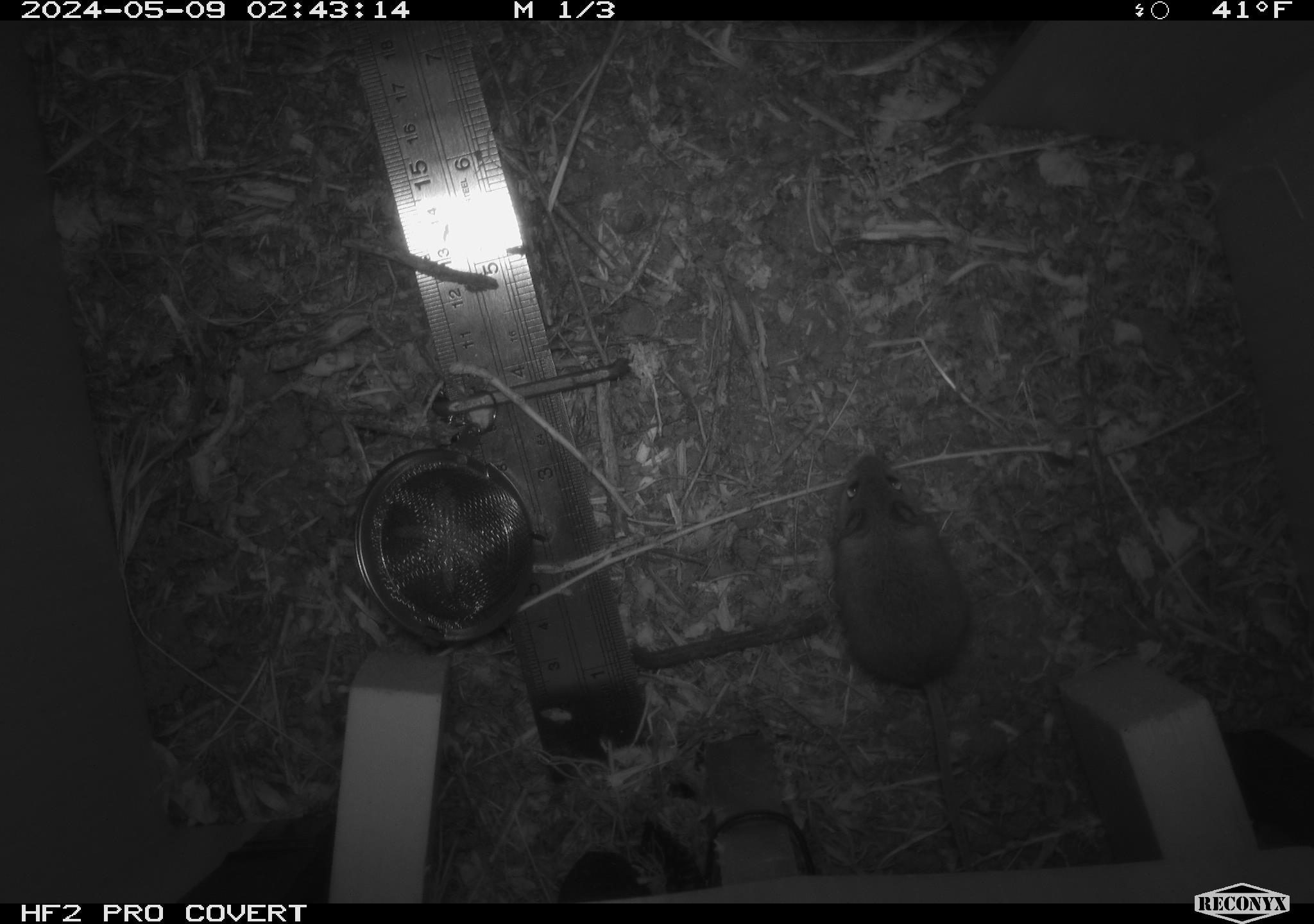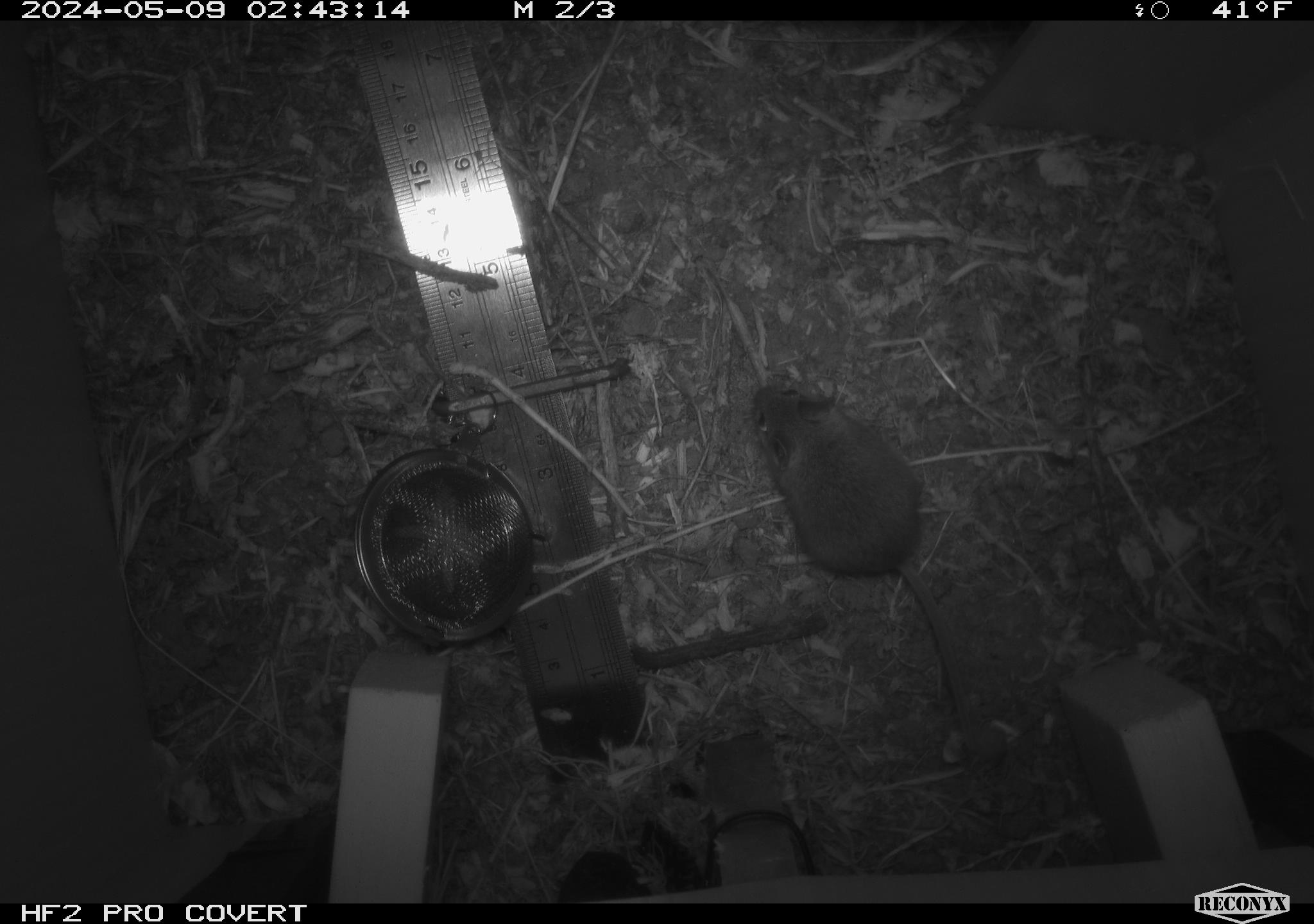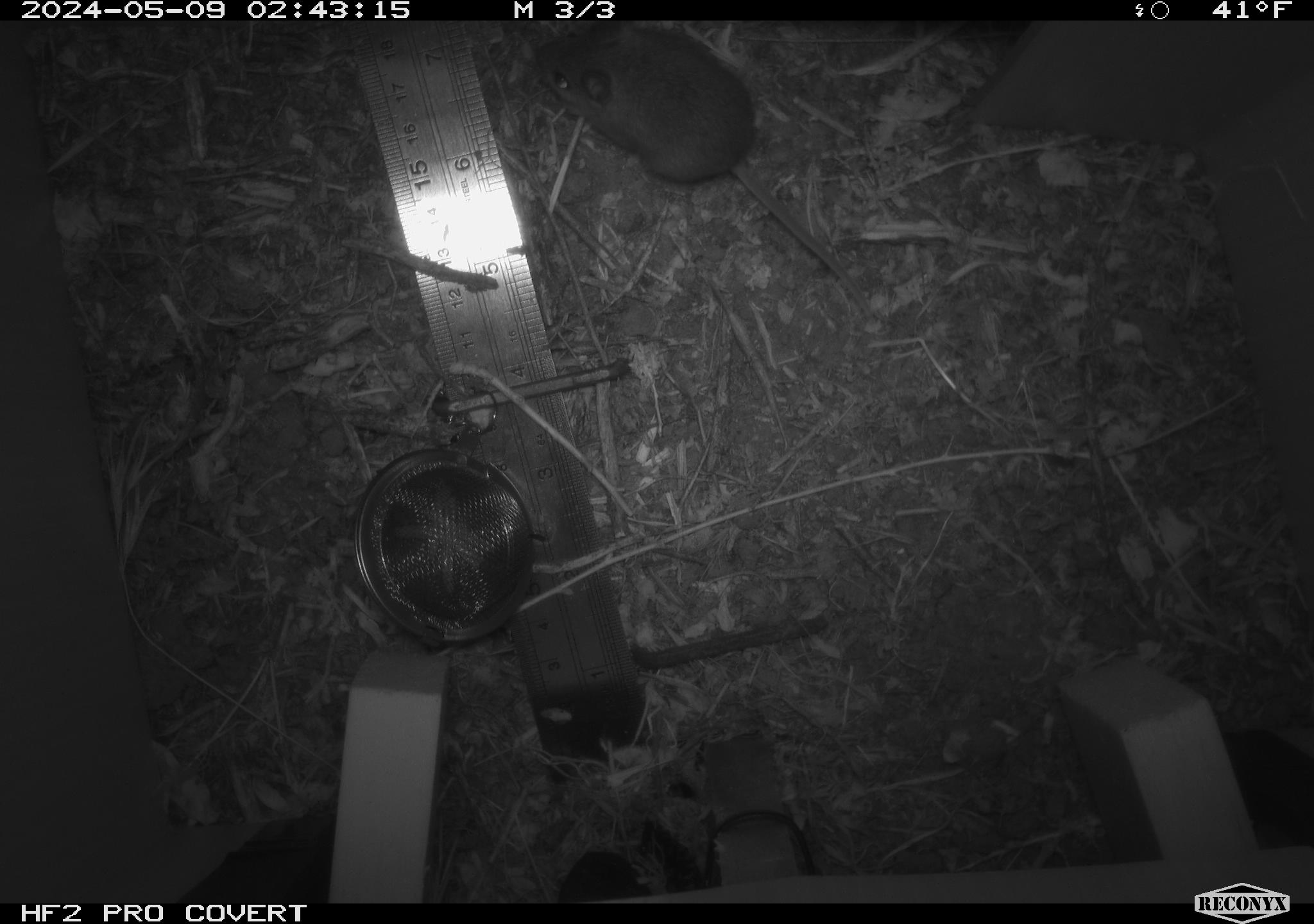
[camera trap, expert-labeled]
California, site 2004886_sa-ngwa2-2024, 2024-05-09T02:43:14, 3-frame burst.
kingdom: Animalia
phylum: Chordata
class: Mammalia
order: Rodentia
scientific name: Rodentia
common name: mouse species